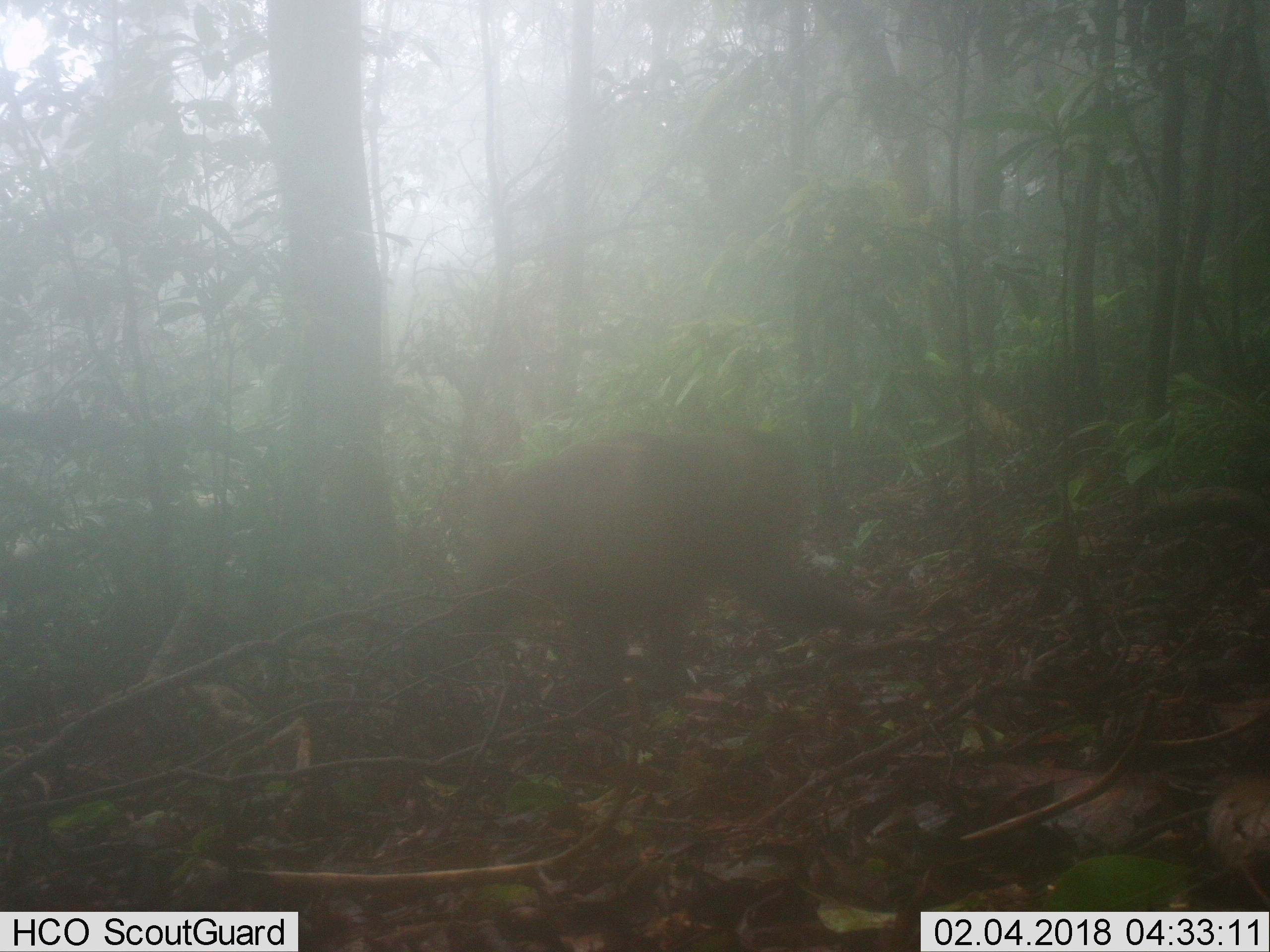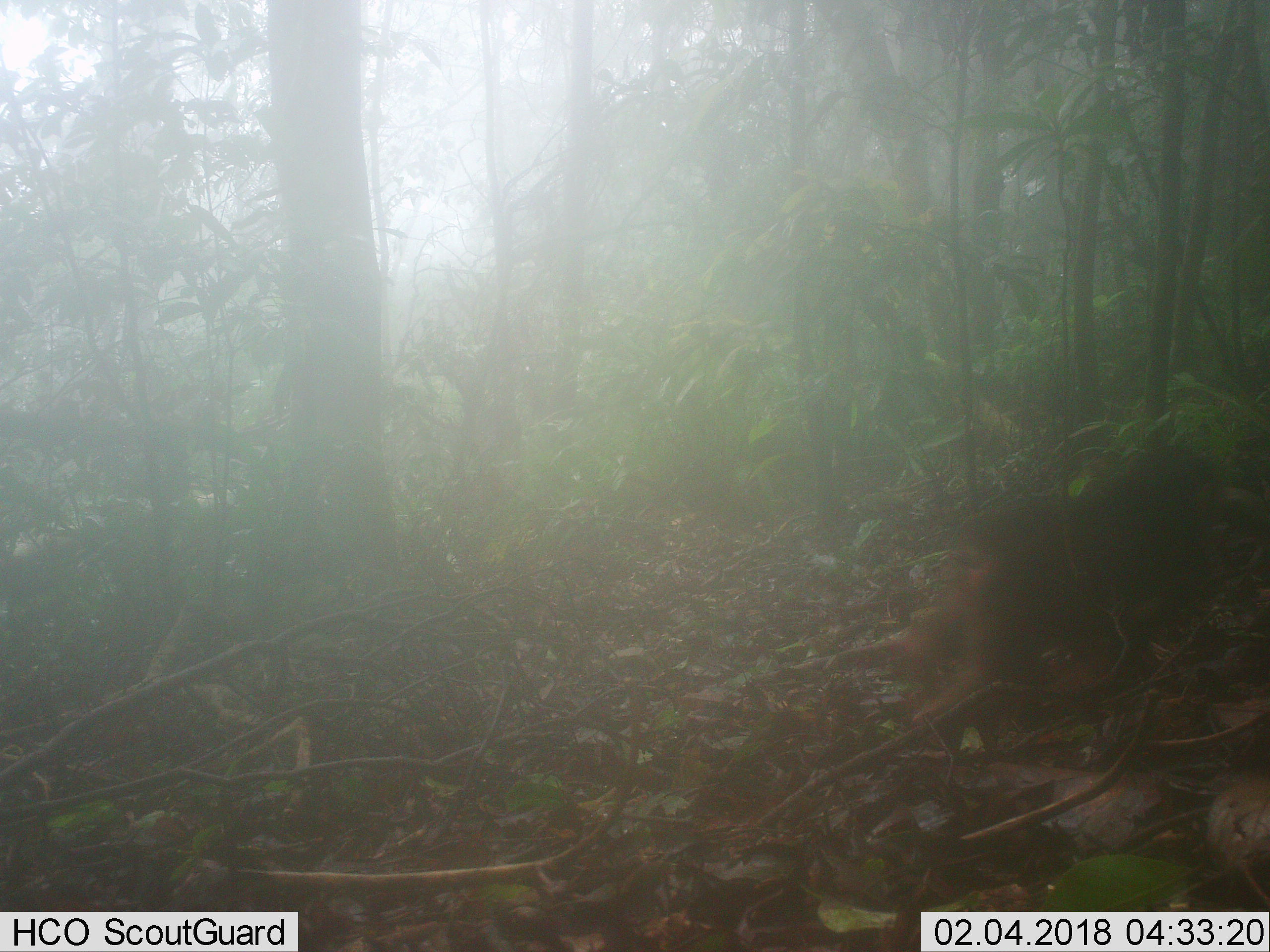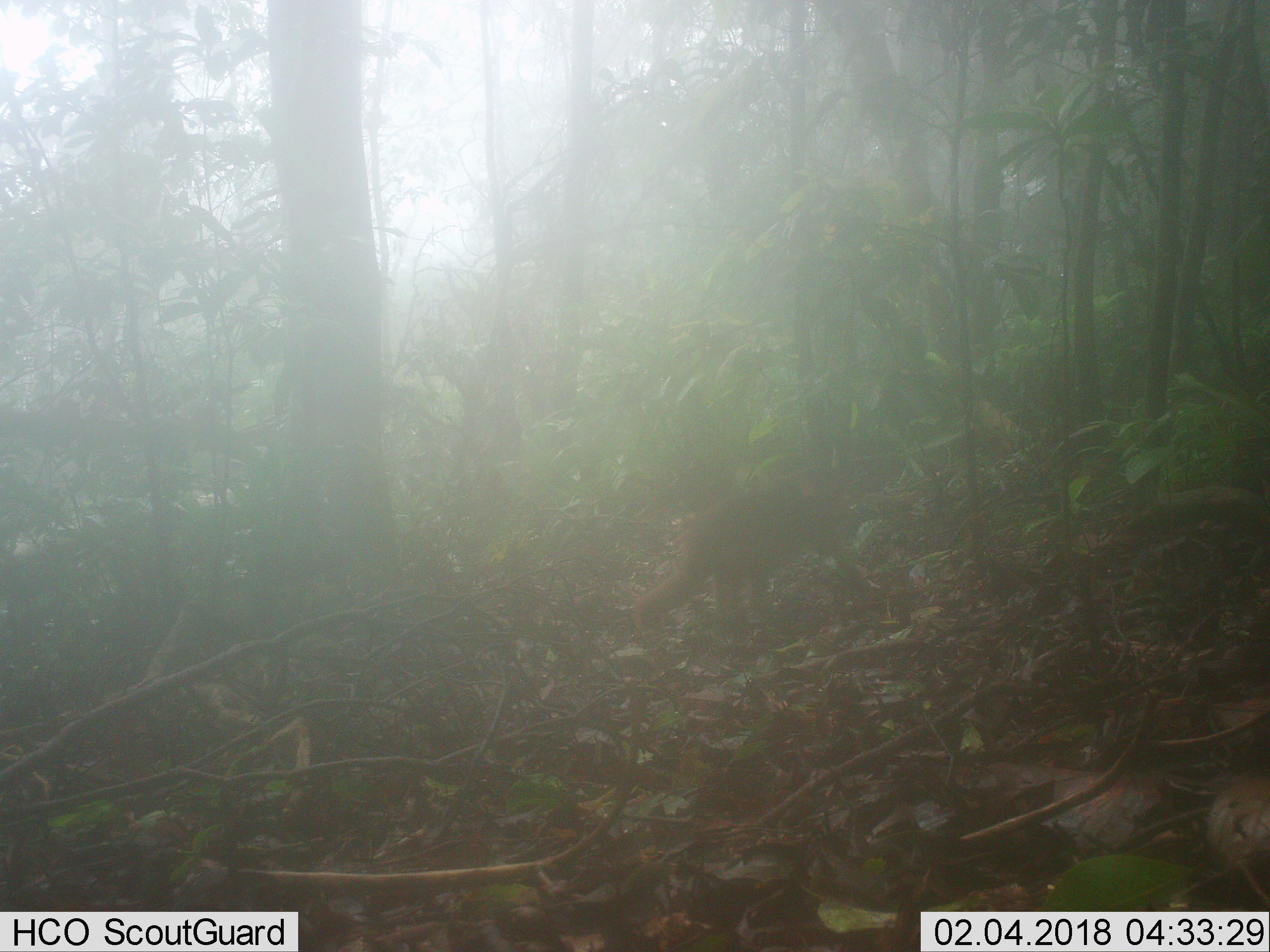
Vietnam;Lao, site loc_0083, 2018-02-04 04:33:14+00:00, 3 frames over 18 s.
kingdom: Animalia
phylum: Chordata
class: Mammalia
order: Primates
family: Cercopithecidae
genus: Macaca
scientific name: Macaca arctoides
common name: stump-tailed macaque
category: stump tailed macaque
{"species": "stump tailed macaque (stump-tailed macaque) (Macaca arctoides)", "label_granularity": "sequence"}